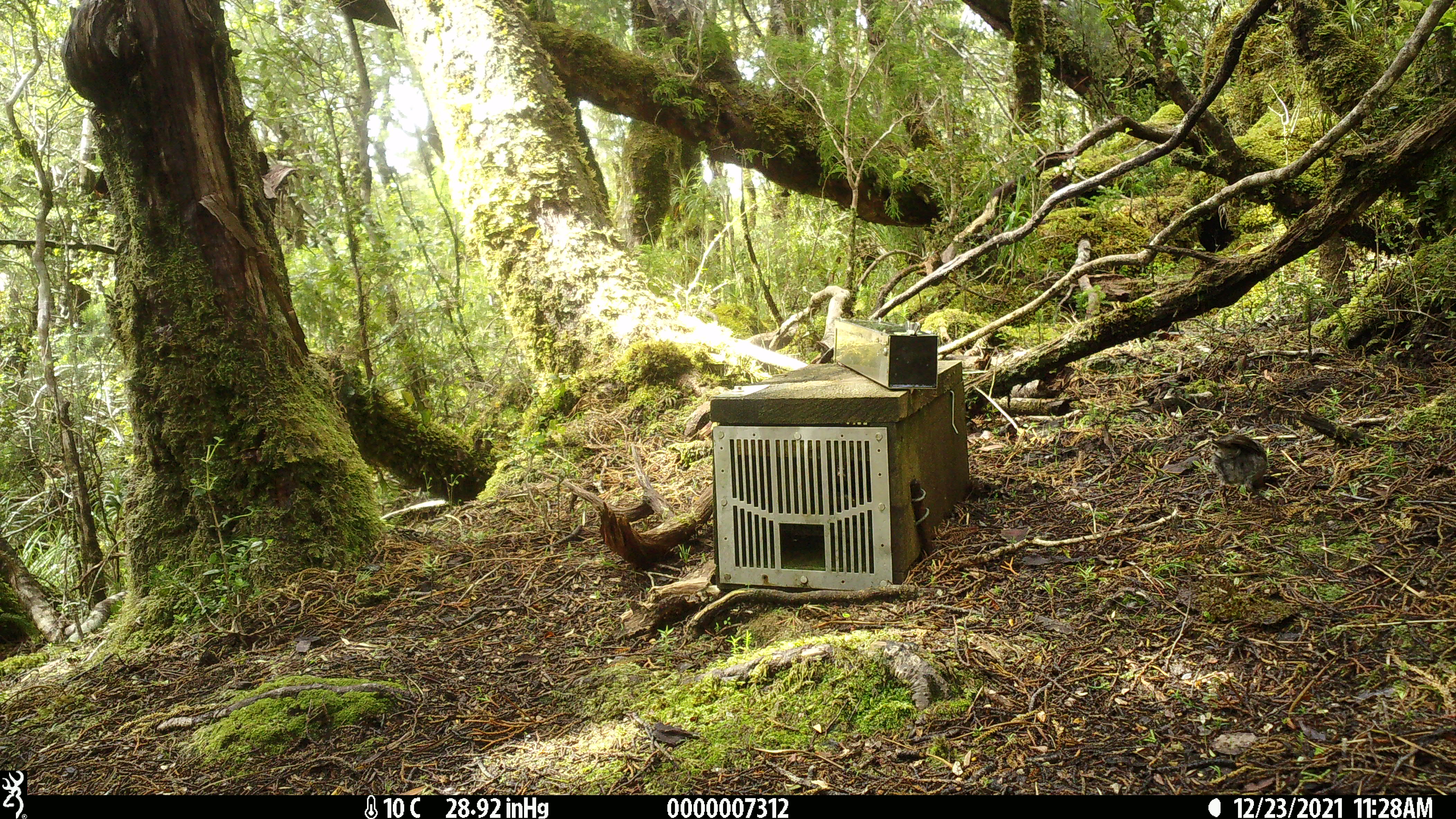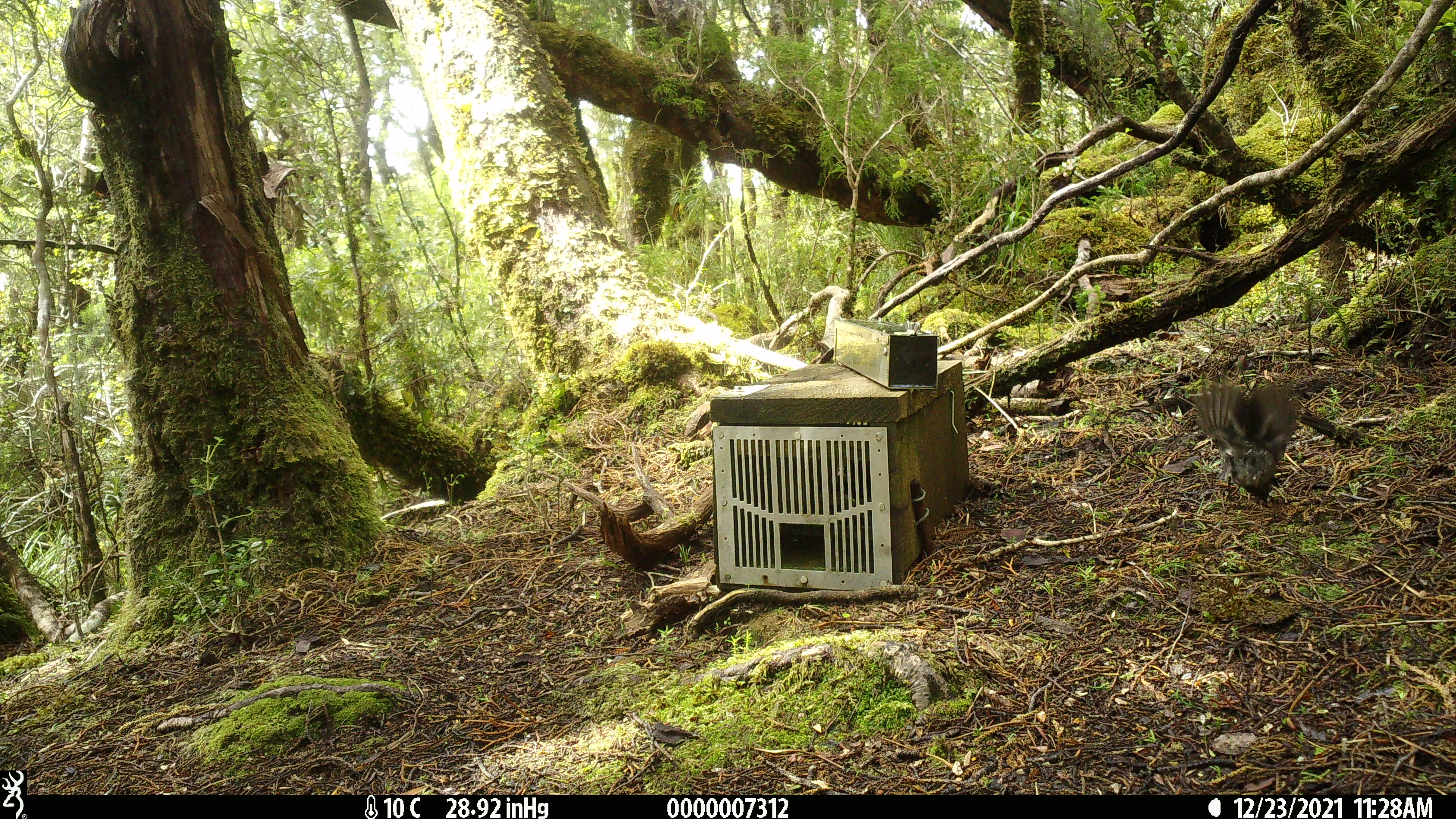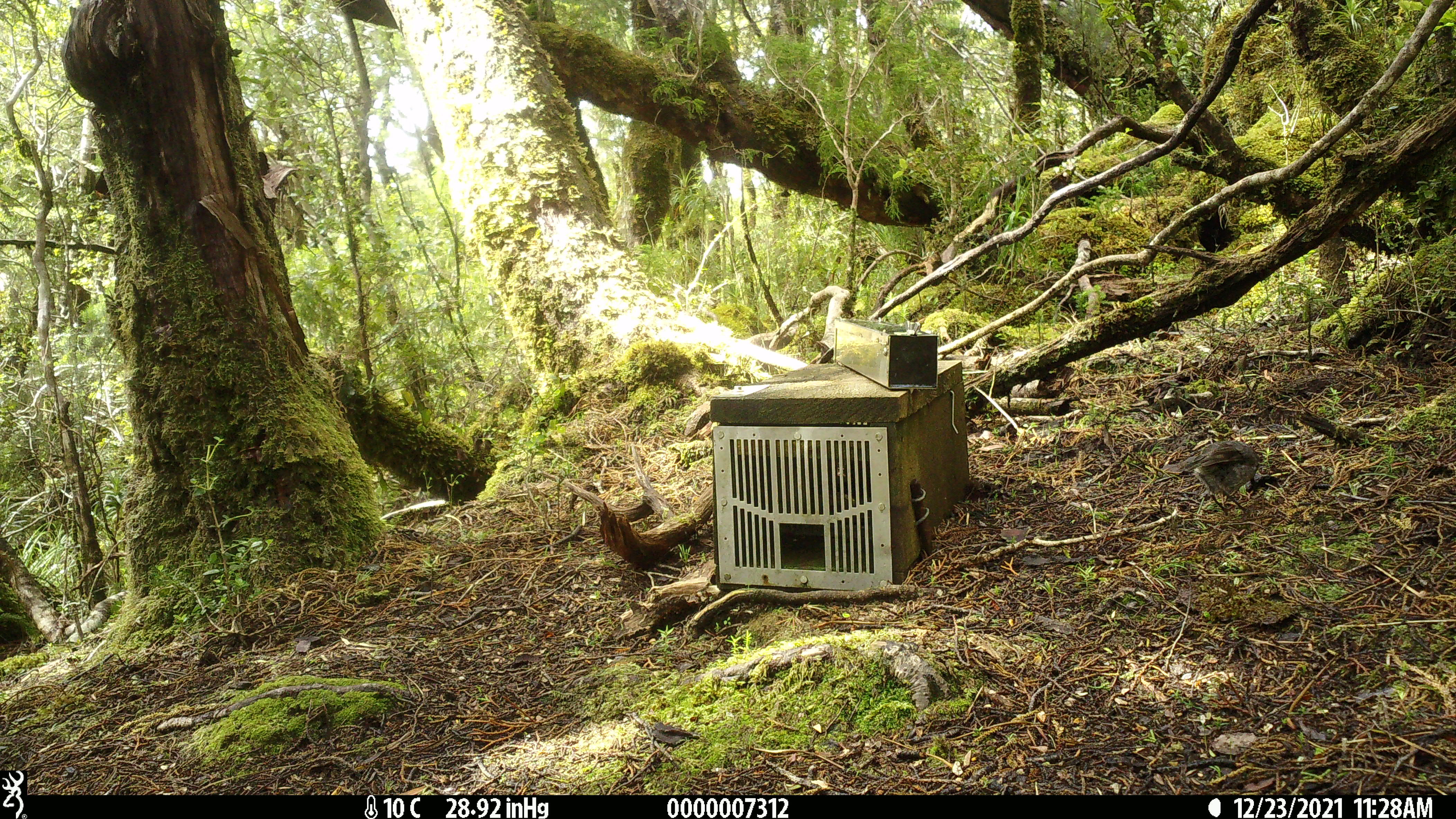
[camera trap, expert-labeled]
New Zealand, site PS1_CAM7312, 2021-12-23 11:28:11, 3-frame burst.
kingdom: Animalia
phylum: Chordata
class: Aves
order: Passeriformes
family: Petroicidae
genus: Petroica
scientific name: Petroica australis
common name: new zealand robin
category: robin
Robin (new zealand robin) (Petroica australis).